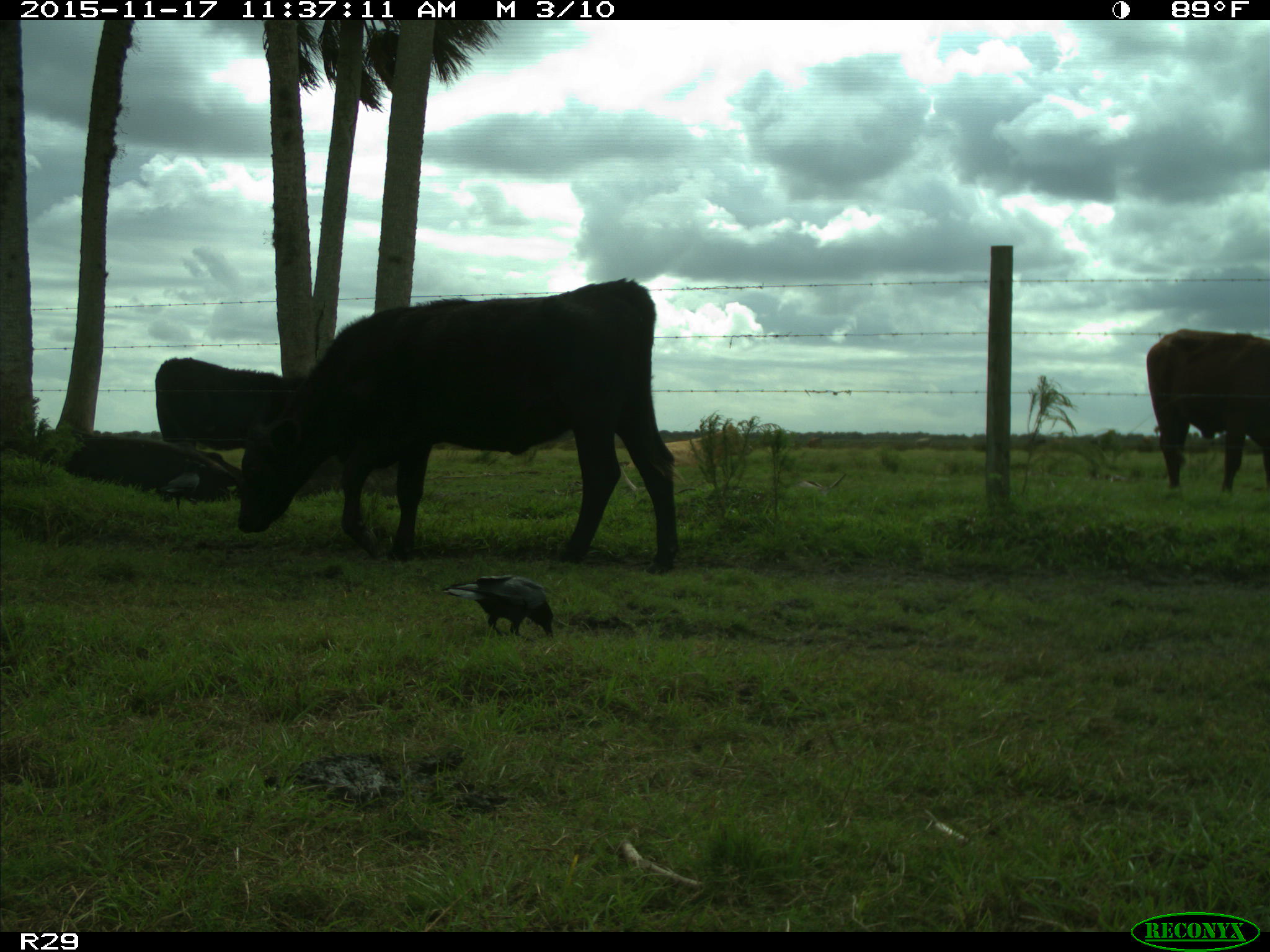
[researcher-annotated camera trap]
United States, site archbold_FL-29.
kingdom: Animalia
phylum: Chordata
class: Mammalia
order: Artiodactyla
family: Bovidae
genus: Bos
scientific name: Bos taurus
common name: domestic cow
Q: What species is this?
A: Bos taurus (domestic cow).